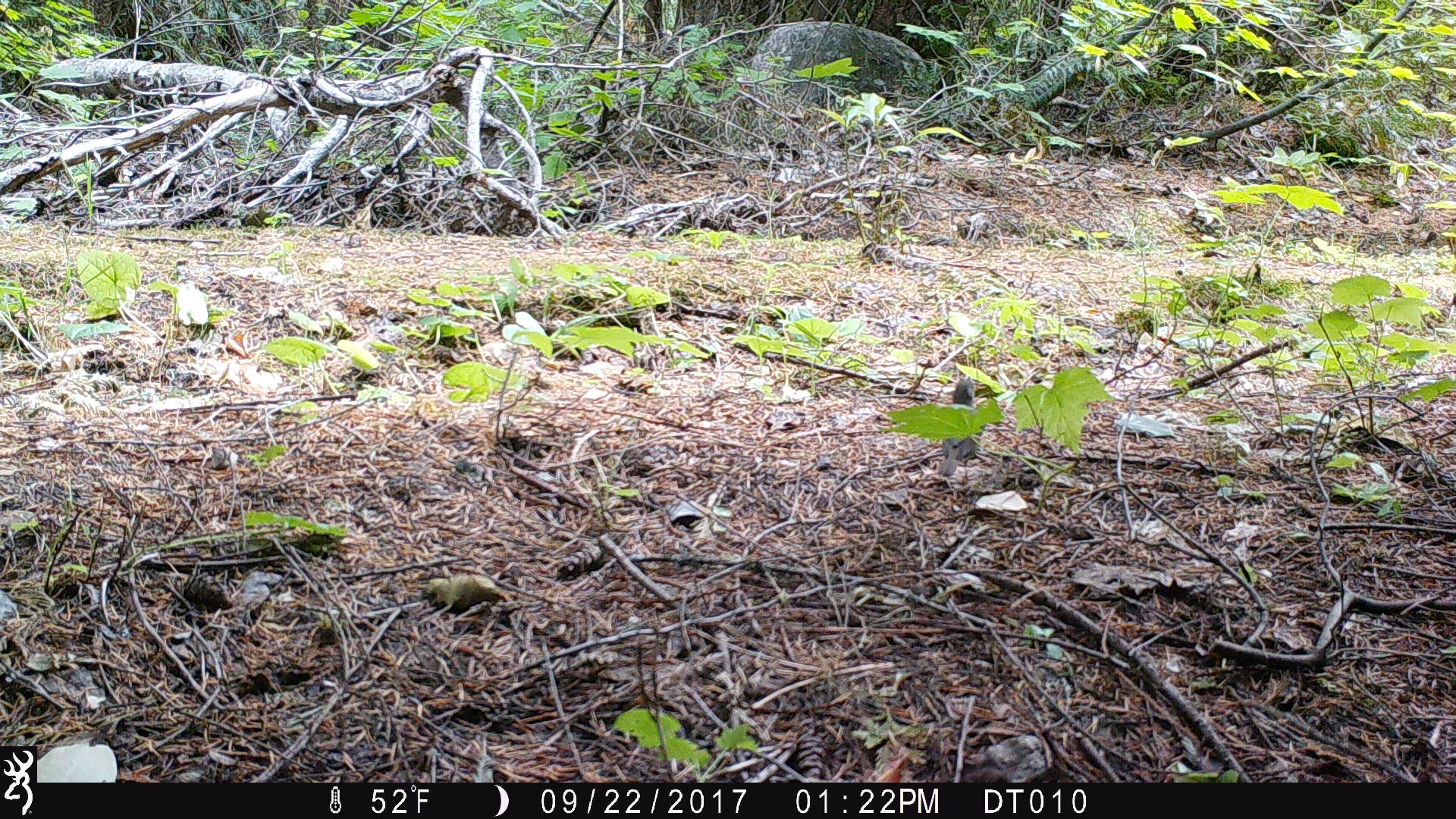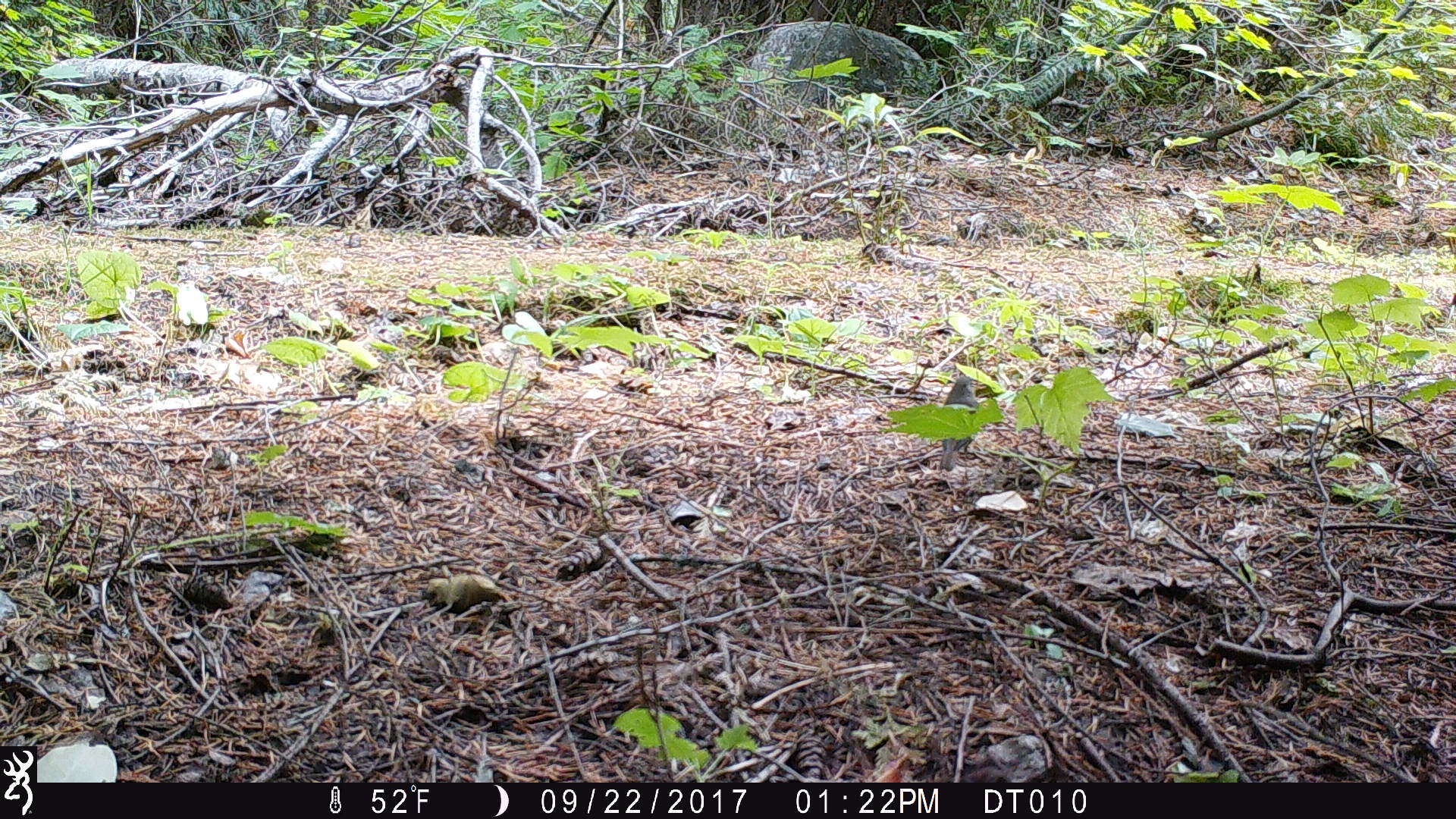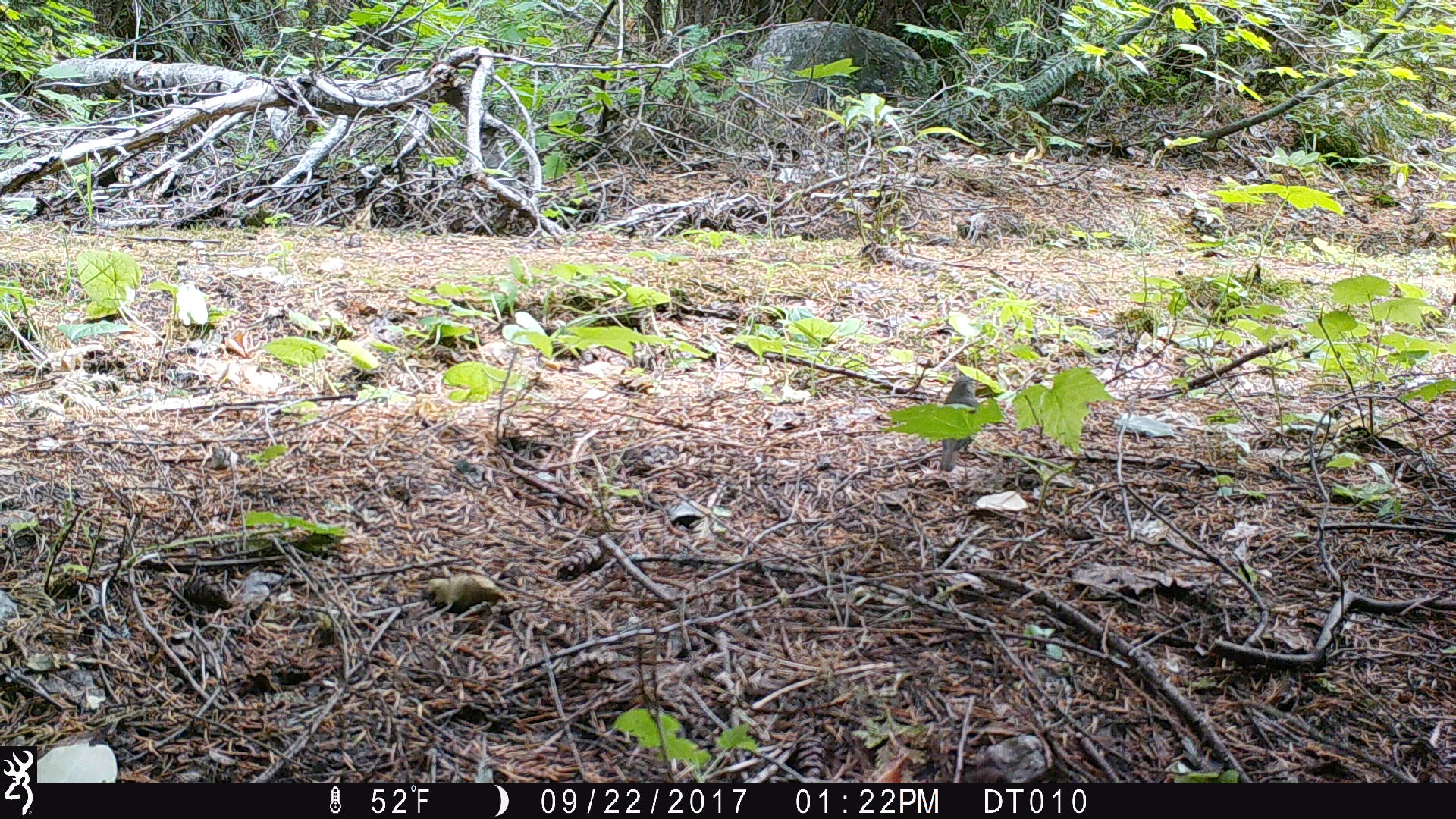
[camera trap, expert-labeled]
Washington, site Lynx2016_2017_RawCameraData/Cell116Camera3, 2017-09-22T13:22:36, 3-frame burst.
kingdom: Animalia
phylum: Chordata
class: Aves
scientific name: Aves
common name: birds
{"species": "Aves (birds)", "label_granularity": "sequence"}